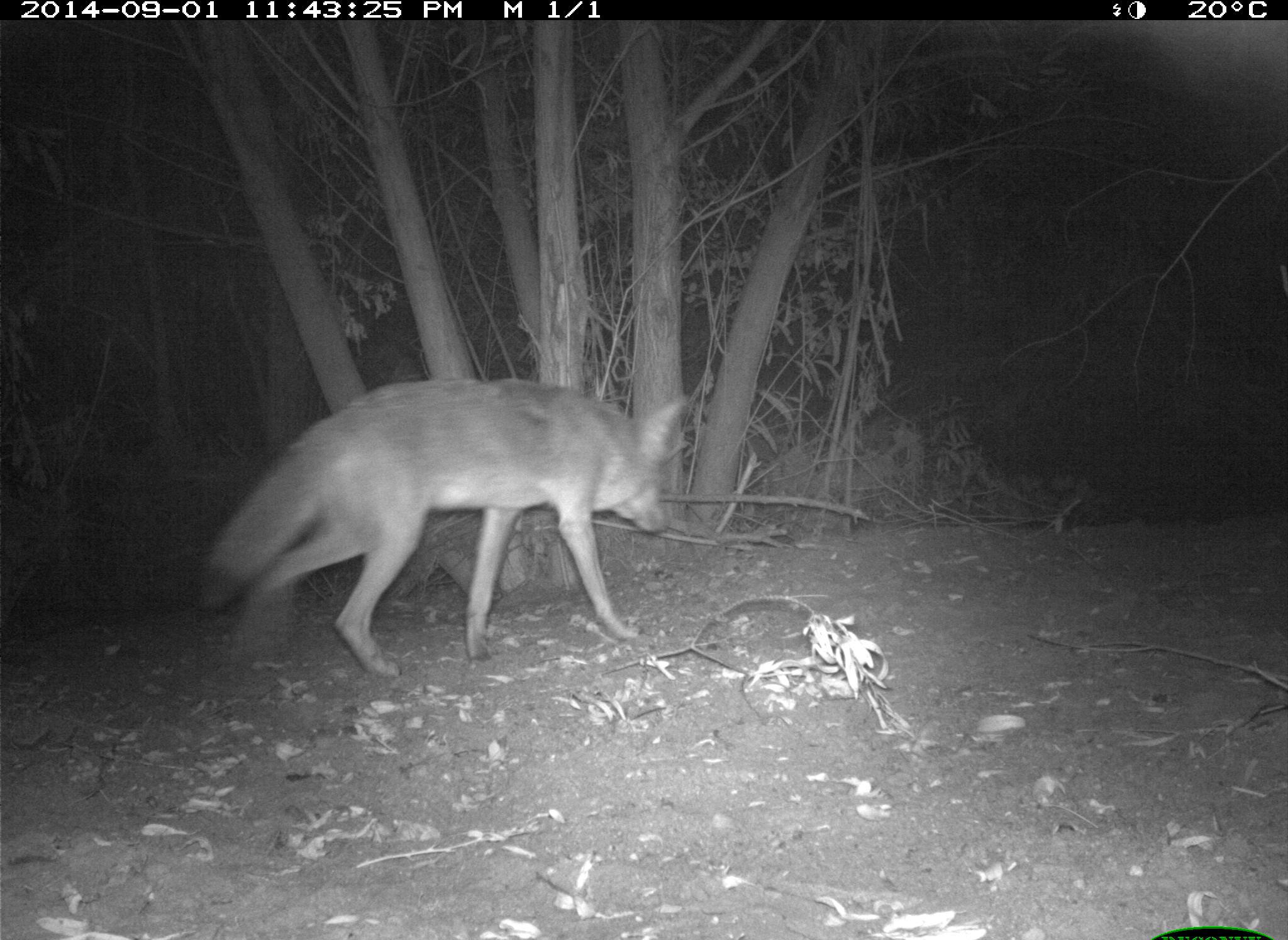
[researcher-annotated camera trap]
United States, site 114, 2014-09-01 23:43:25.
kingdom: Animalia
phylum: Chordata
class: Mammalia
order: Carnivora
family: Canidae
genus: Canis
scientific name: Canis latrans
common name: coyote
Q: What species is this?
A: Coyote (Canis latrans).